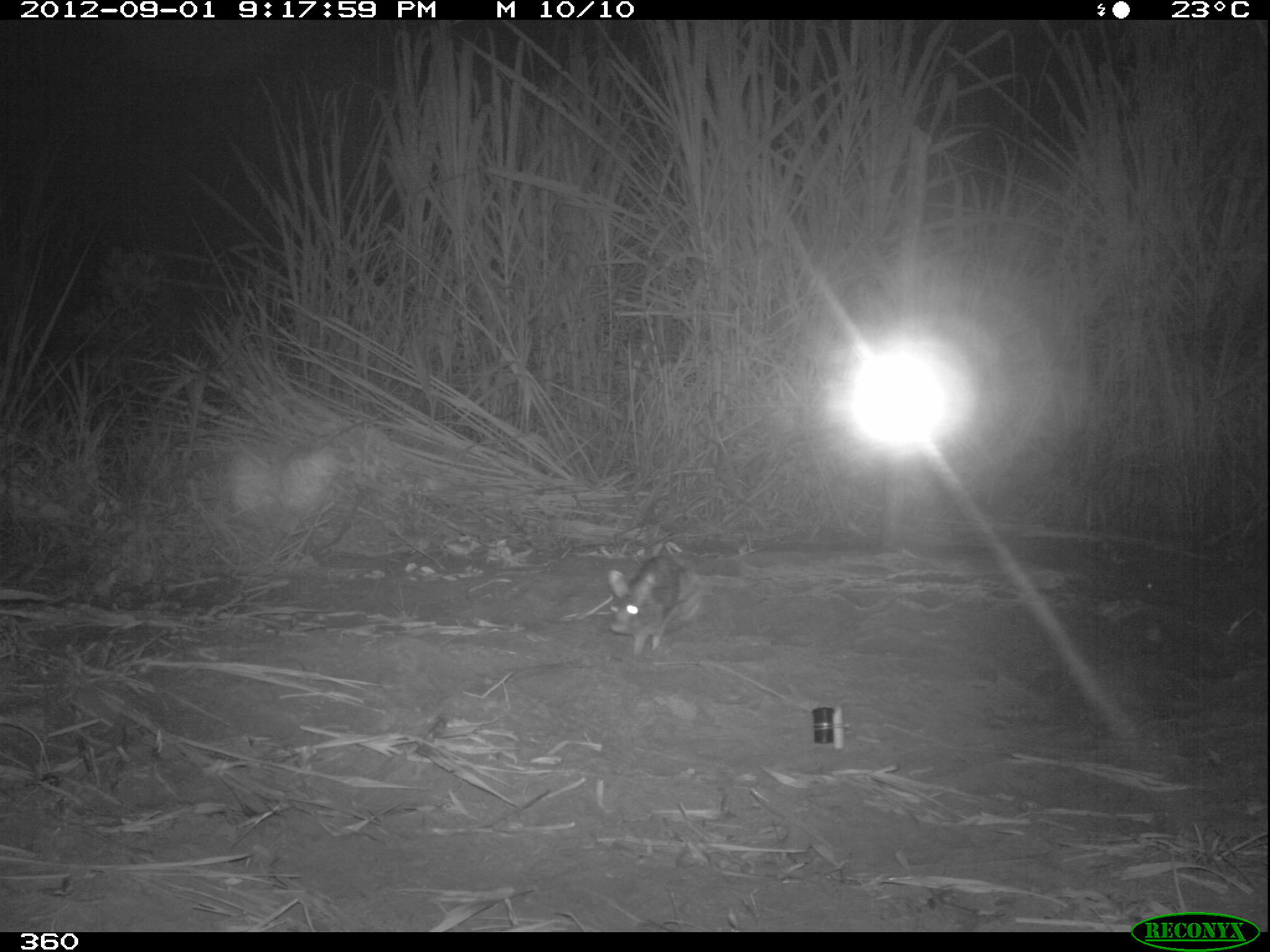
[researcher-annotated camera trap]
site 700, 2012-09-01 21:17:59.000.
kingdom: Animalia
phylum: Chordata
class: Mammalia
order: Lagomorpha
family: Leporidae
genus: Sylvilagus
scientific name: Sylvilagus brasiliensis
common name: tapeti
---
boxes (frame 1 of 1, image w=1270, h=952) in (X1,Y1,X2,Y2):
sylvilagus brasiliensis: (606,552,697,652)